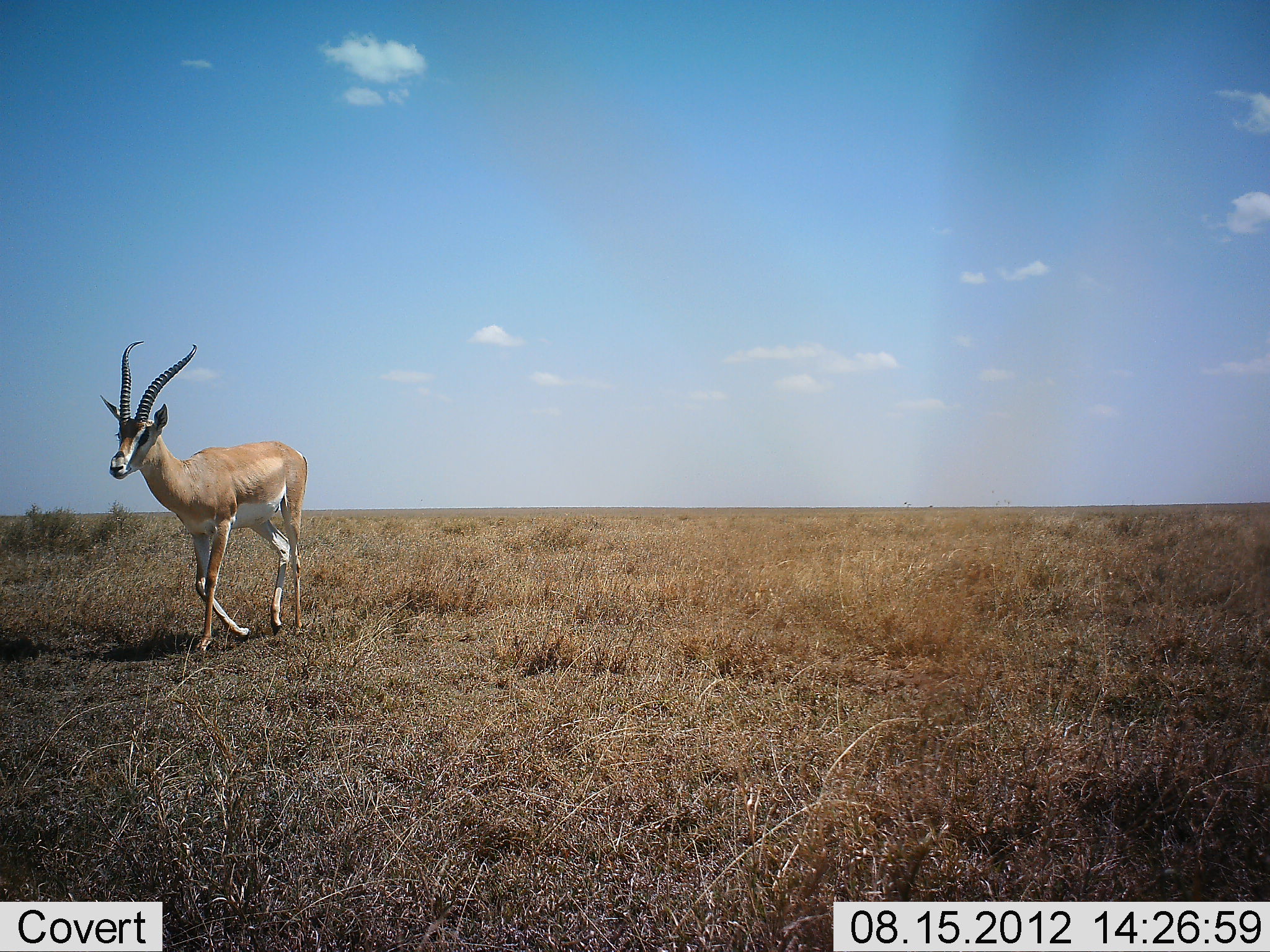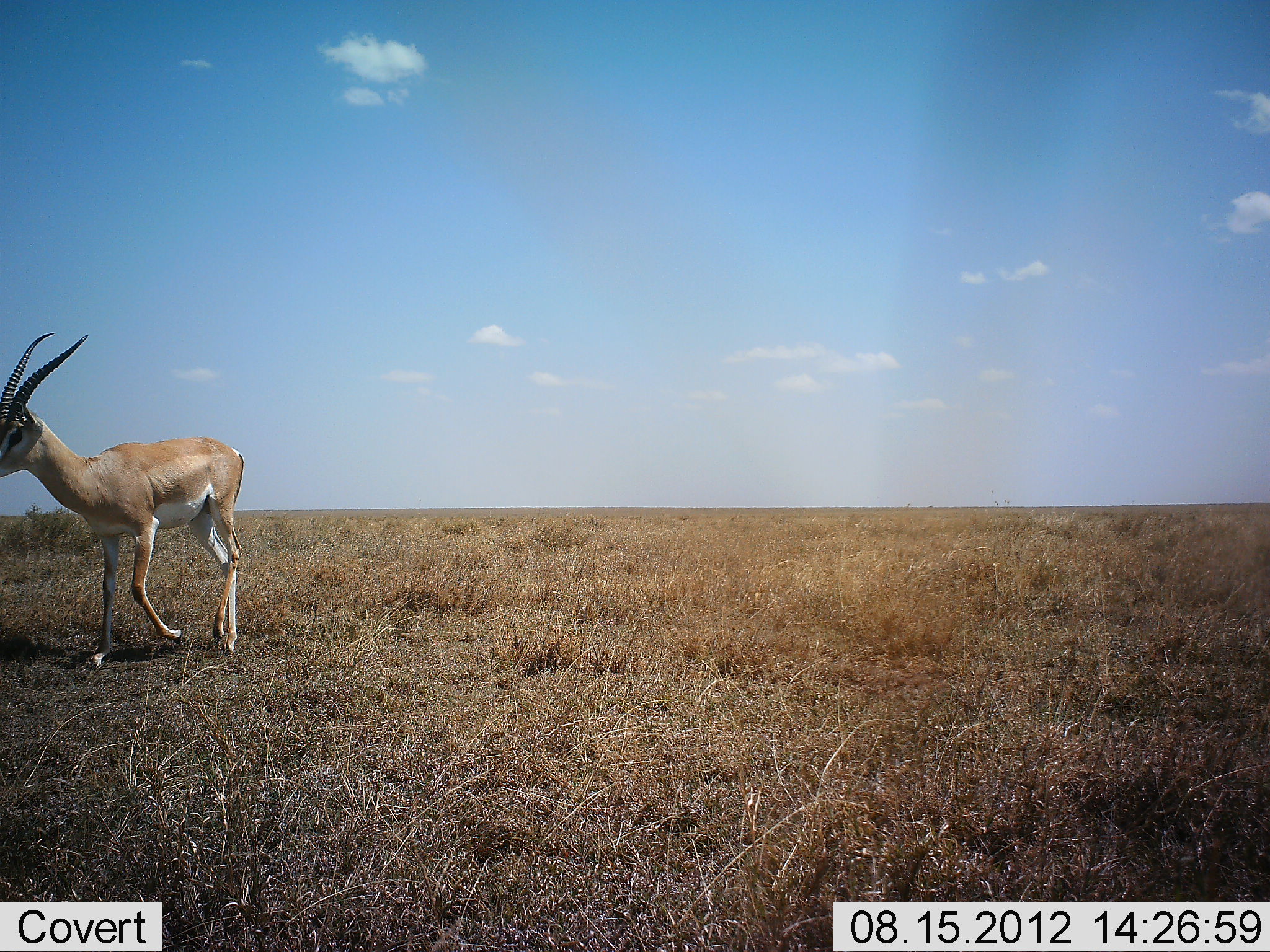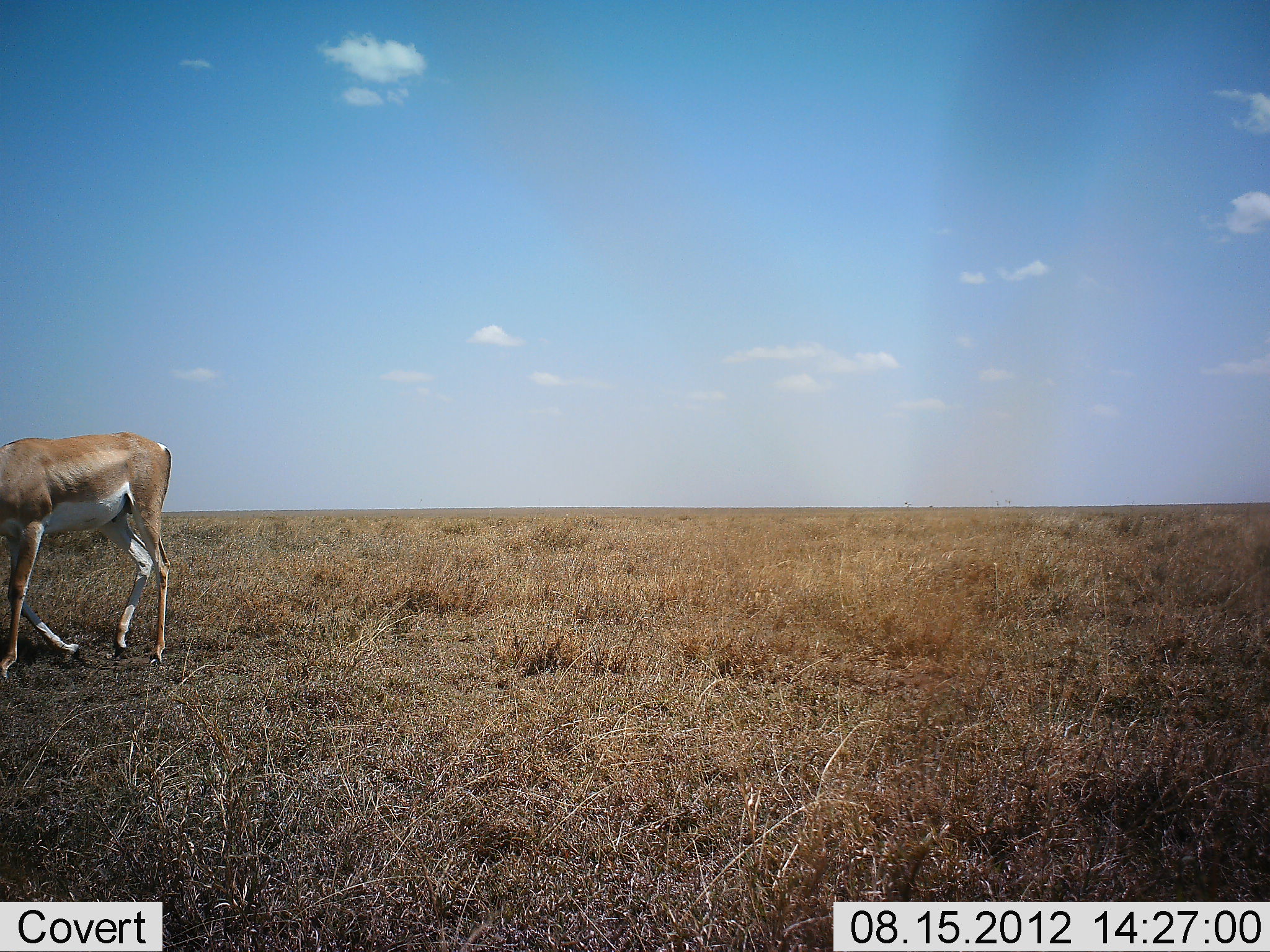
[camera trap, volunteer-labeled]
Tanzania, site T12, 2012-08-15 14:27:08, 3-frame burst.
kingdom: Animalia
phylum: Chordata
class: Mammalia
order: Artiodactyla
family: Bovidae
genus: Nanger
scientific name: Nanger granti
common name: grant's gazelle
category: gazellegrants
Gazellegrants (grant's gazelle) (Nanger granti), count 1. Behavior (volunteer vote fractions): standing 10%, resting 0%, moving 90%, interacting 0%. Young present (vote fraction): 0%. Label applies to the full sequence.